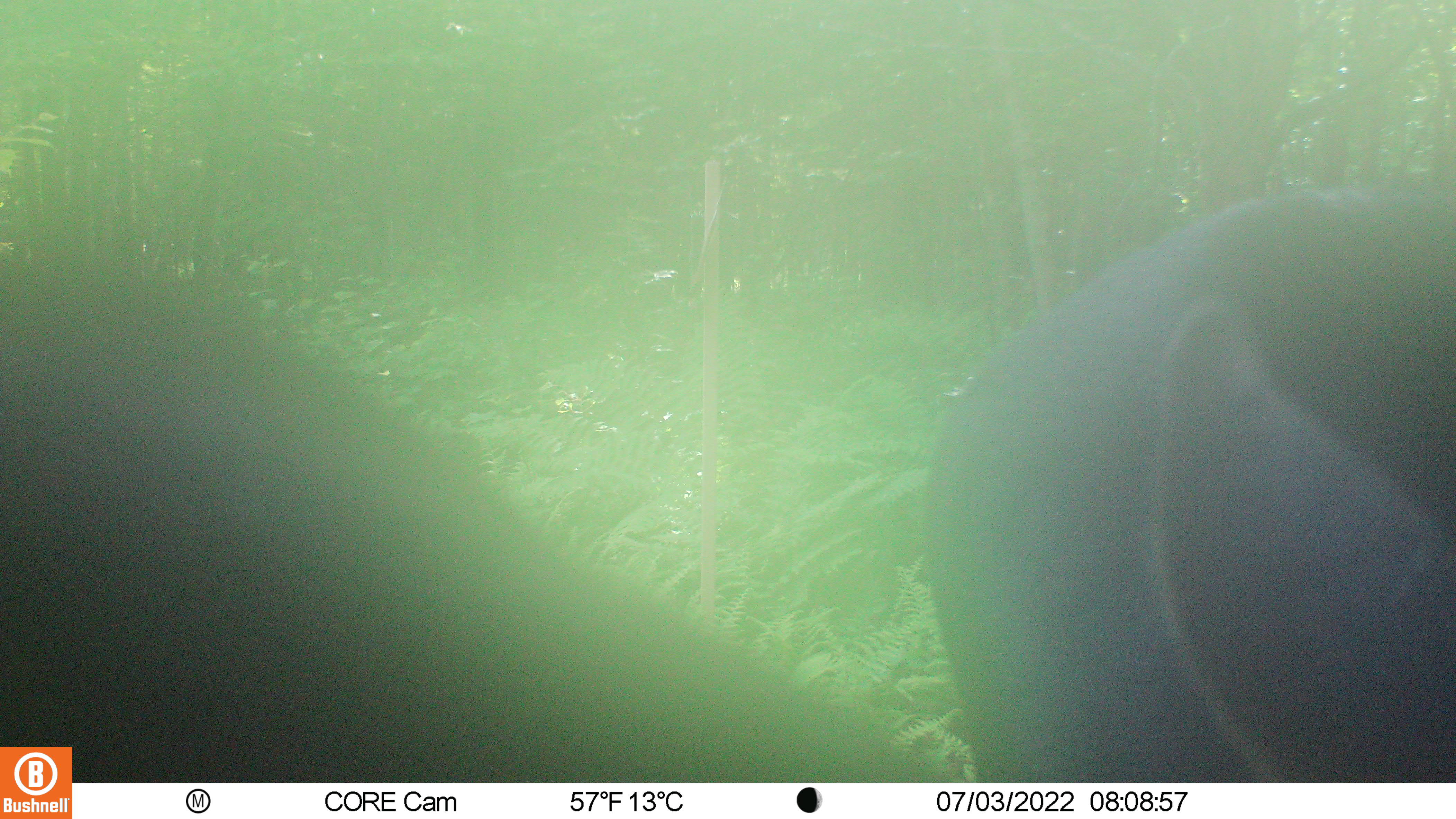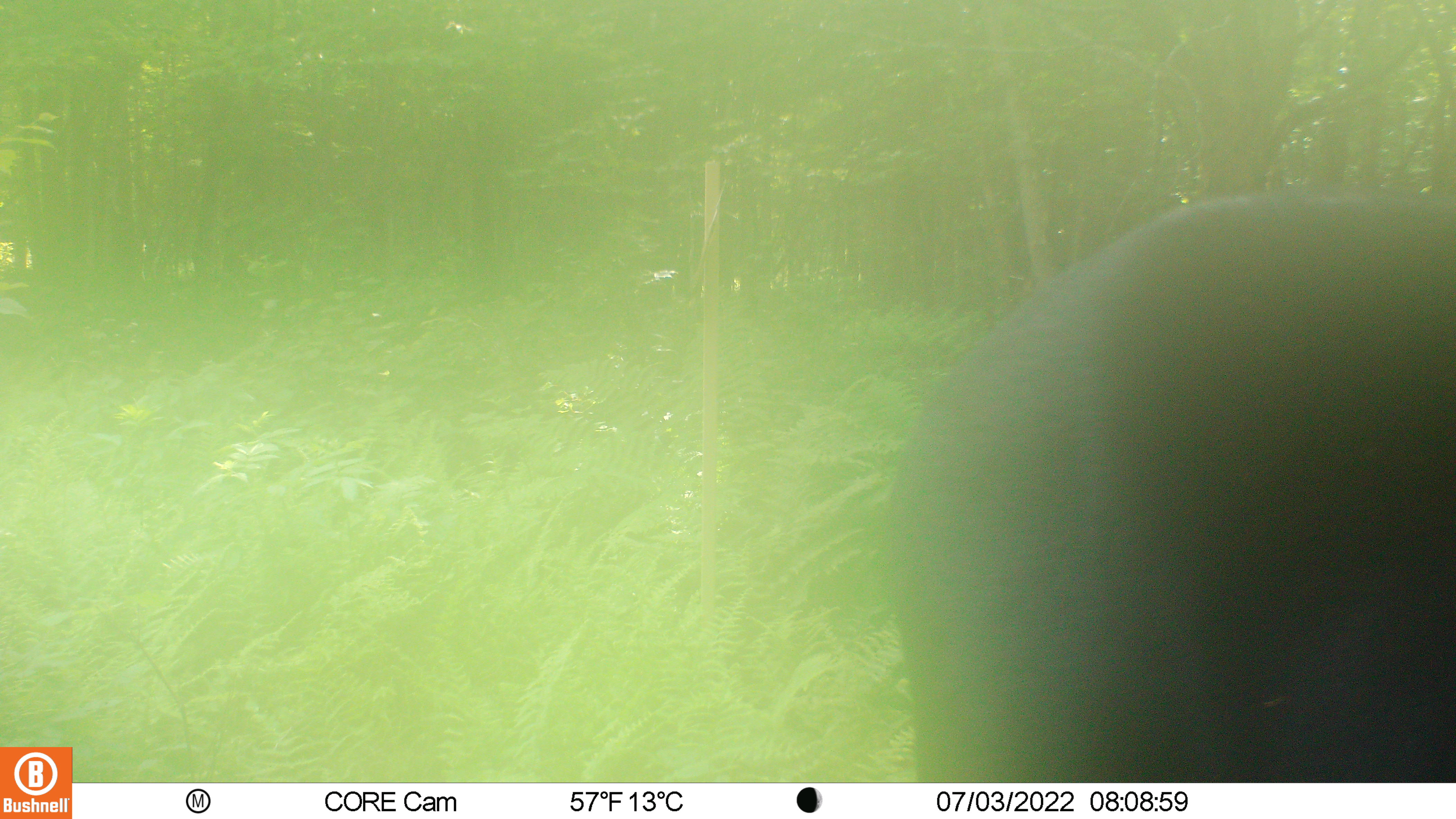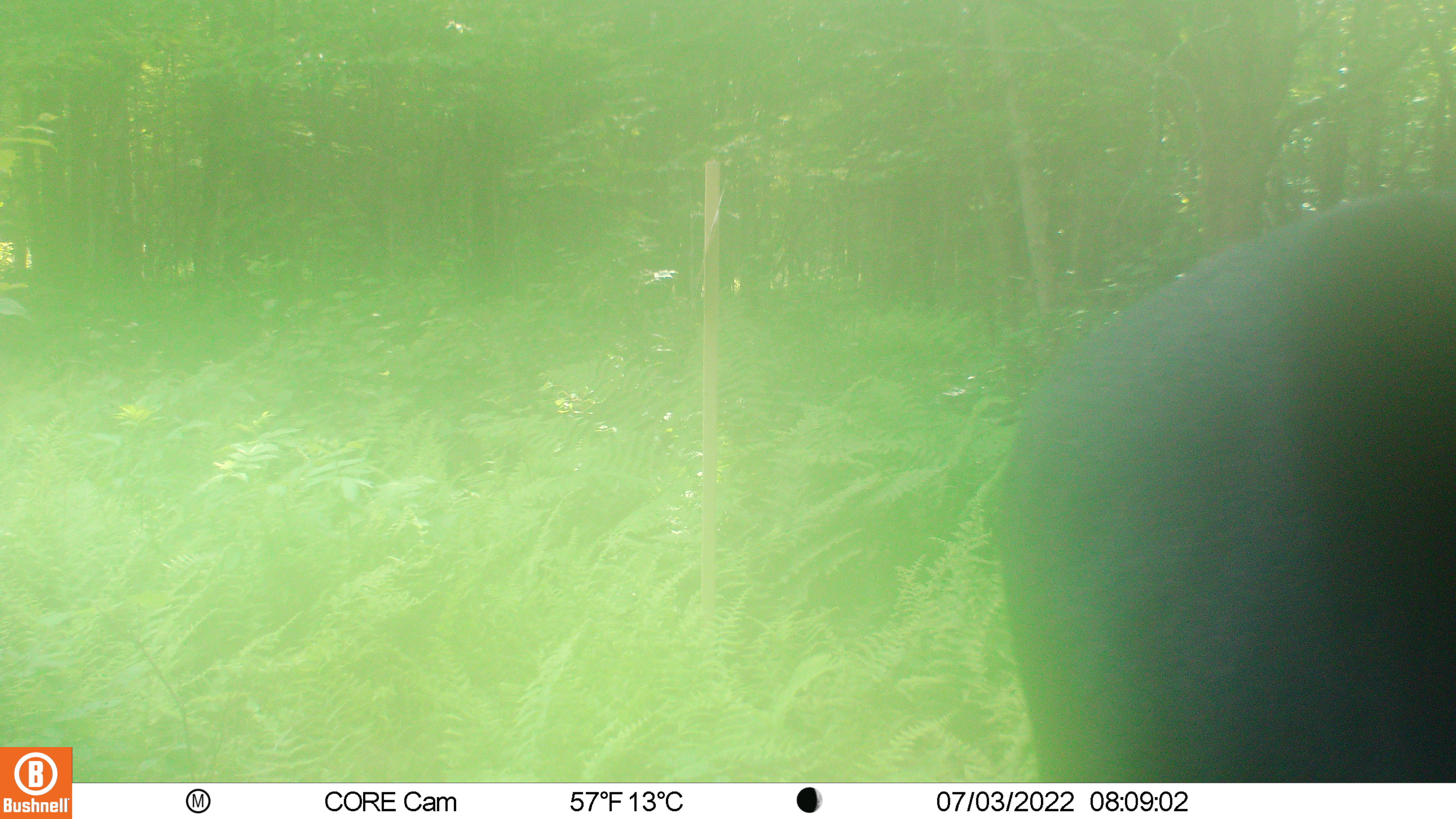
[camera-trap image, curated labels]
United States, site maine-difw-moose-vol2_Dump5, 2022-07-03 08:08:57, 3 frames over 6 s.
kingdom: Animalia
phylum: Chordata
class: Mammalia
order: Artiodactyla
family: Cervidae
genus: Alces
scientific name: Alces alces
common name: moose